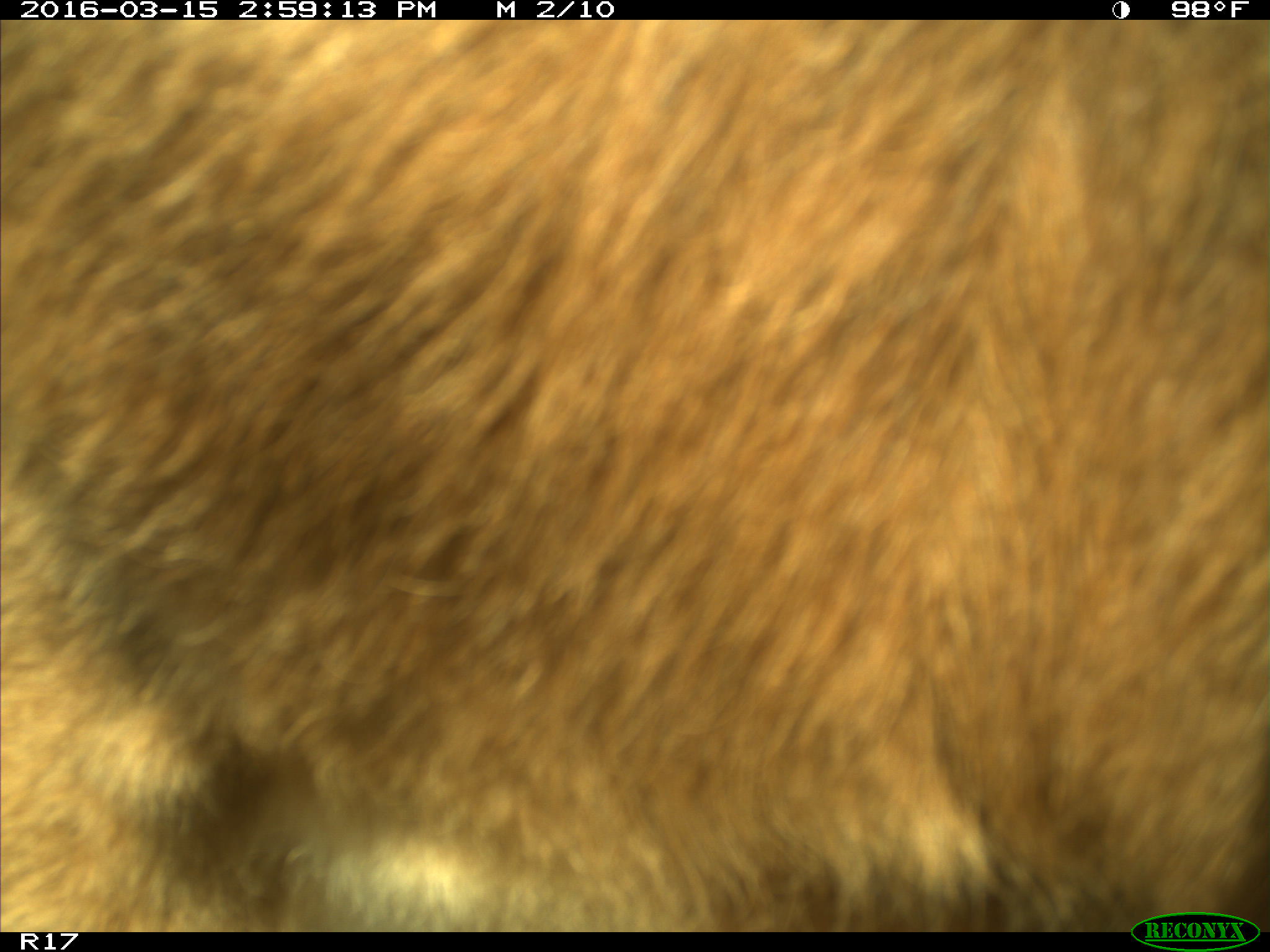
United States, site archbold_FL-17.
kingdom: Animalia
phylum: Chordata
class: Mammalia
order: Artiodactyla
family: Bovidae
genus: Bos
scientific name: Bos taurus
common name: domestic cow